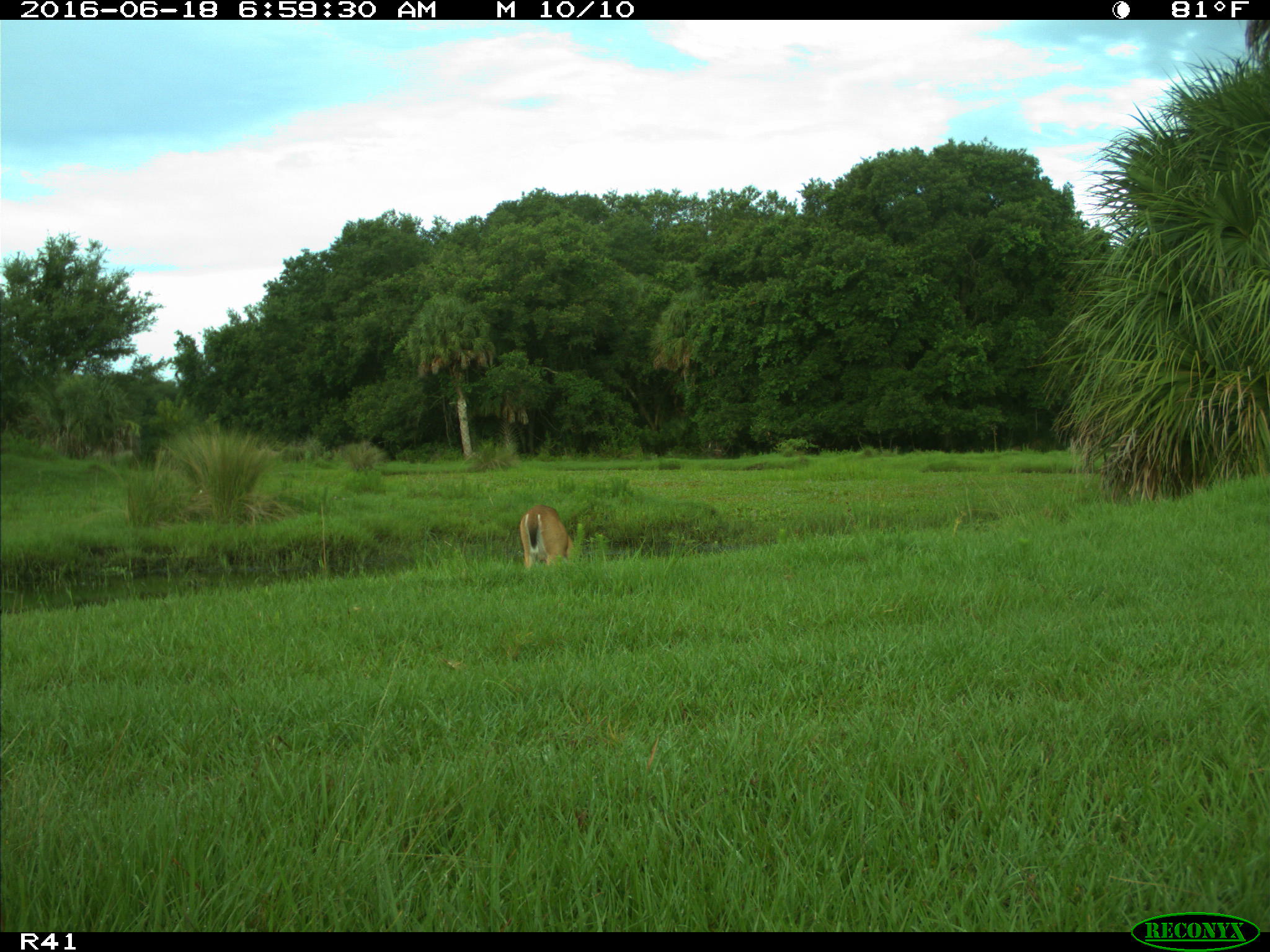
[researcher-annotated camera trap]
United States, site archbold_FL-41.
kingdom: Animalia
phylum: Chordata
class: Mammalia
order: Artiodactyla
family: Cervidae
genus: Odocoileus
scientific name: Odocoileus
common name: deer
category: unidentified deer